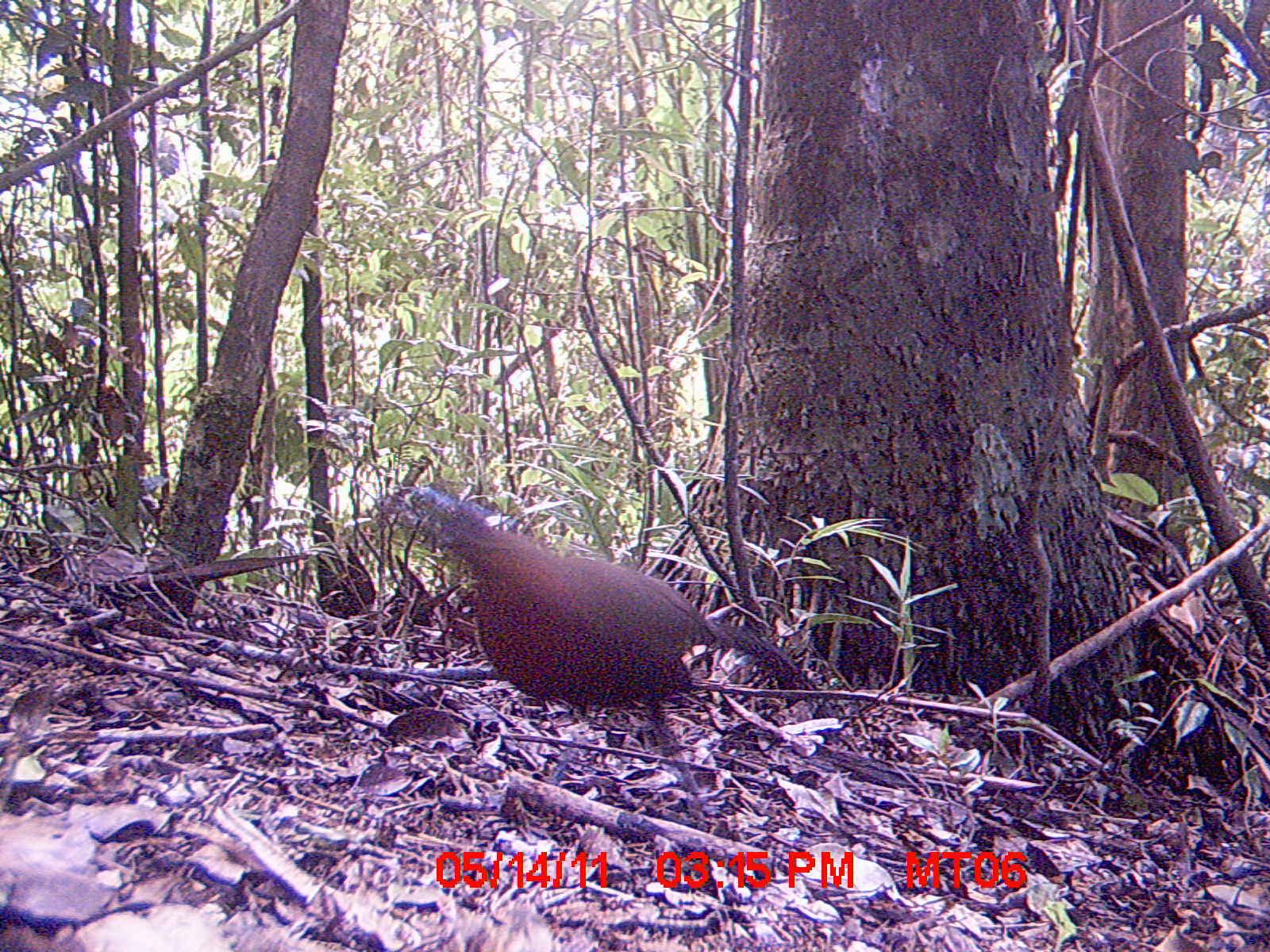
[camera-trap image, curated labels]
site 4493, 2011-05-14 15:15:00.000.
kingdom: Animalia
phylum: Chordata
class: Mammalia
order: Carnivora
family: Eupleridae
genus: Fossa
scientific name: Fossa fossana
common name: fanaloka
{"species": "Fossa fossana (fanaloka)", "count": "1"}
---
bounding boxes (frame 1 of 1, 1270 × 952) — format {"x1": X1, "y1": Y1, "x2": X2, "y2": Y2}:
fossa fossana: {"x1": 377, "y1": 482, "x2": 800, "y2": 806}